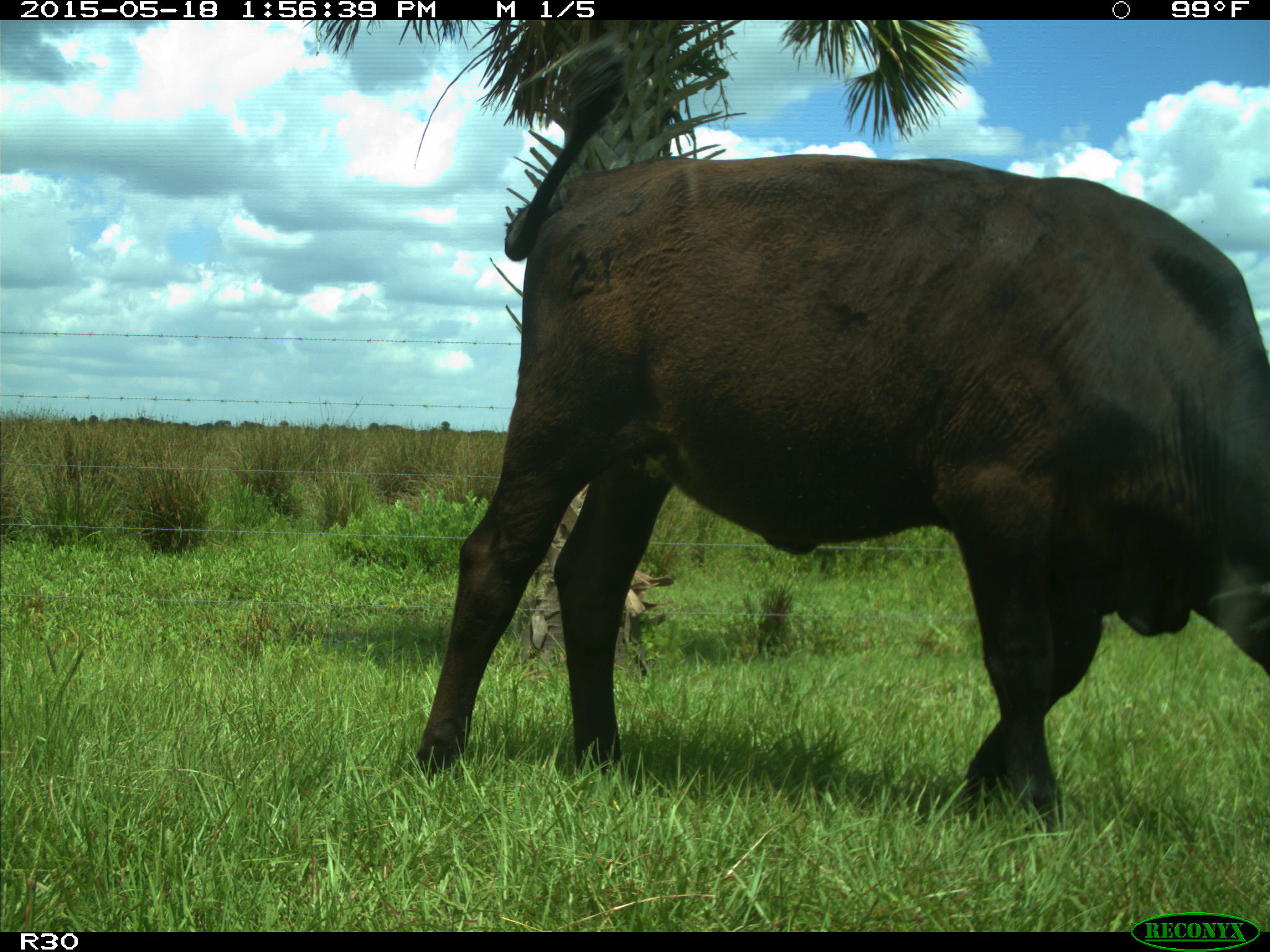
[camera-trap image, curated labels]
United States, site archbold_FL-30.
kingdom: Animalia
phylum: Chordata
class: Mammalia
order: Artiodactyla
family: Bovidae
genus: Bos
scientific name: Bos taurus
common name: domestic cow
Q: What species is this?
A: Bos taurus (domestic cow).